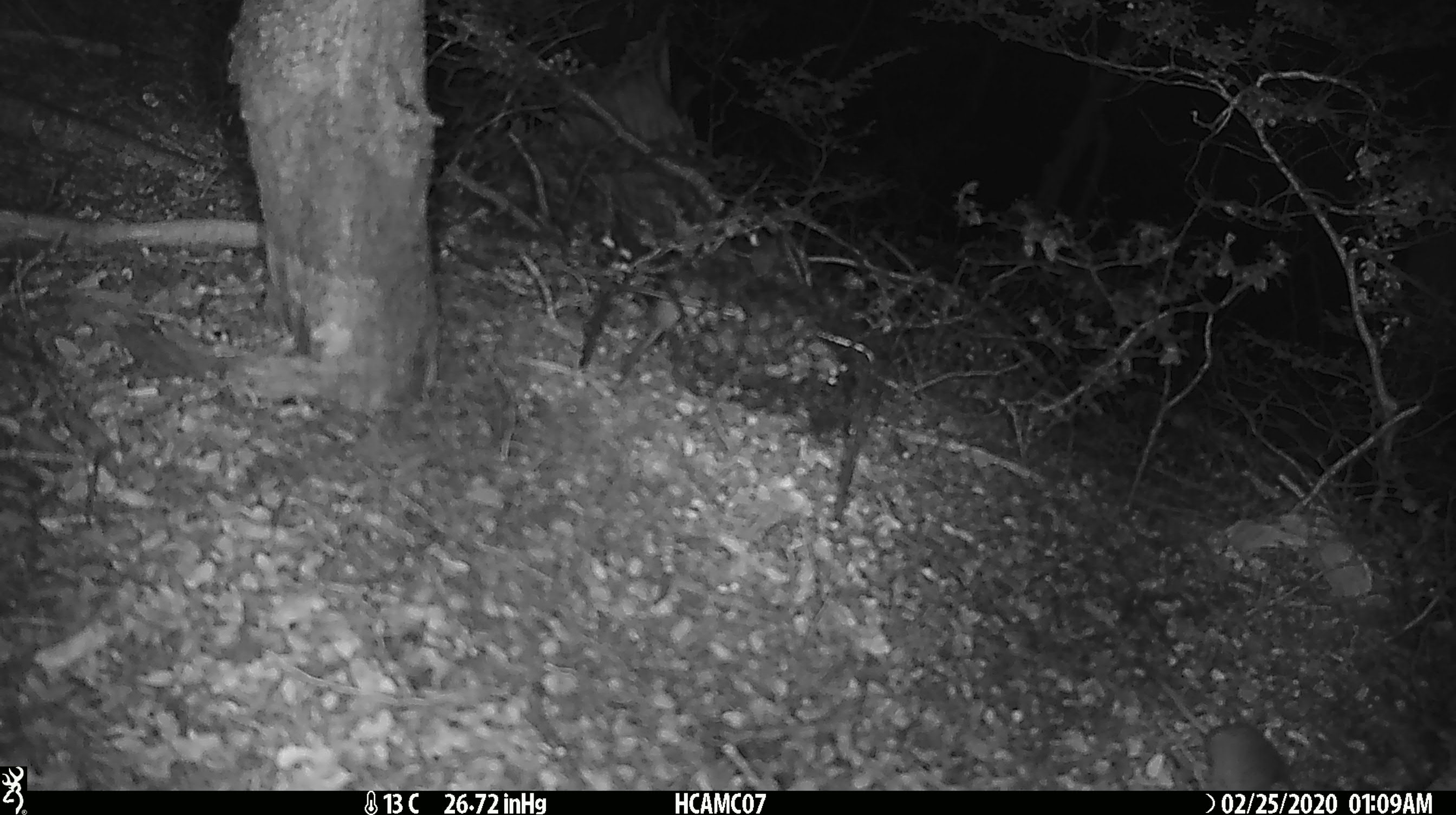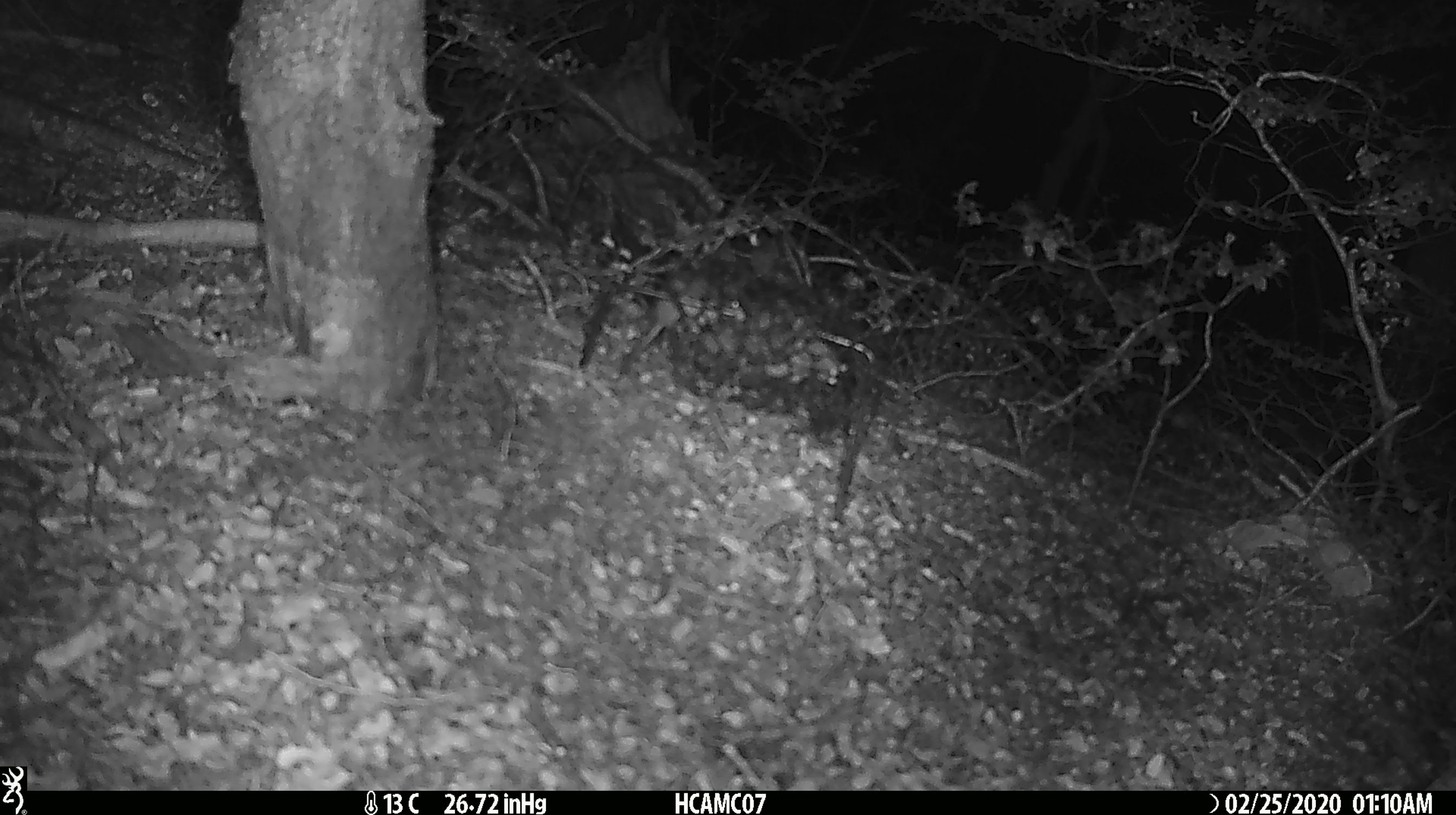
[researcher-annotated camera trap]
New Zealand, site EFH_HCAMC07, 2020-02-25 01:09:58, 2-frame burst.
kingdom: Animalia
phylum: Chordata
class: Mammalia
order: Rodentia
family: Muridae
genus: Mus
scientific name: Mus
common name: mouse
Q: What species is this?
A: Mouse (Mus).